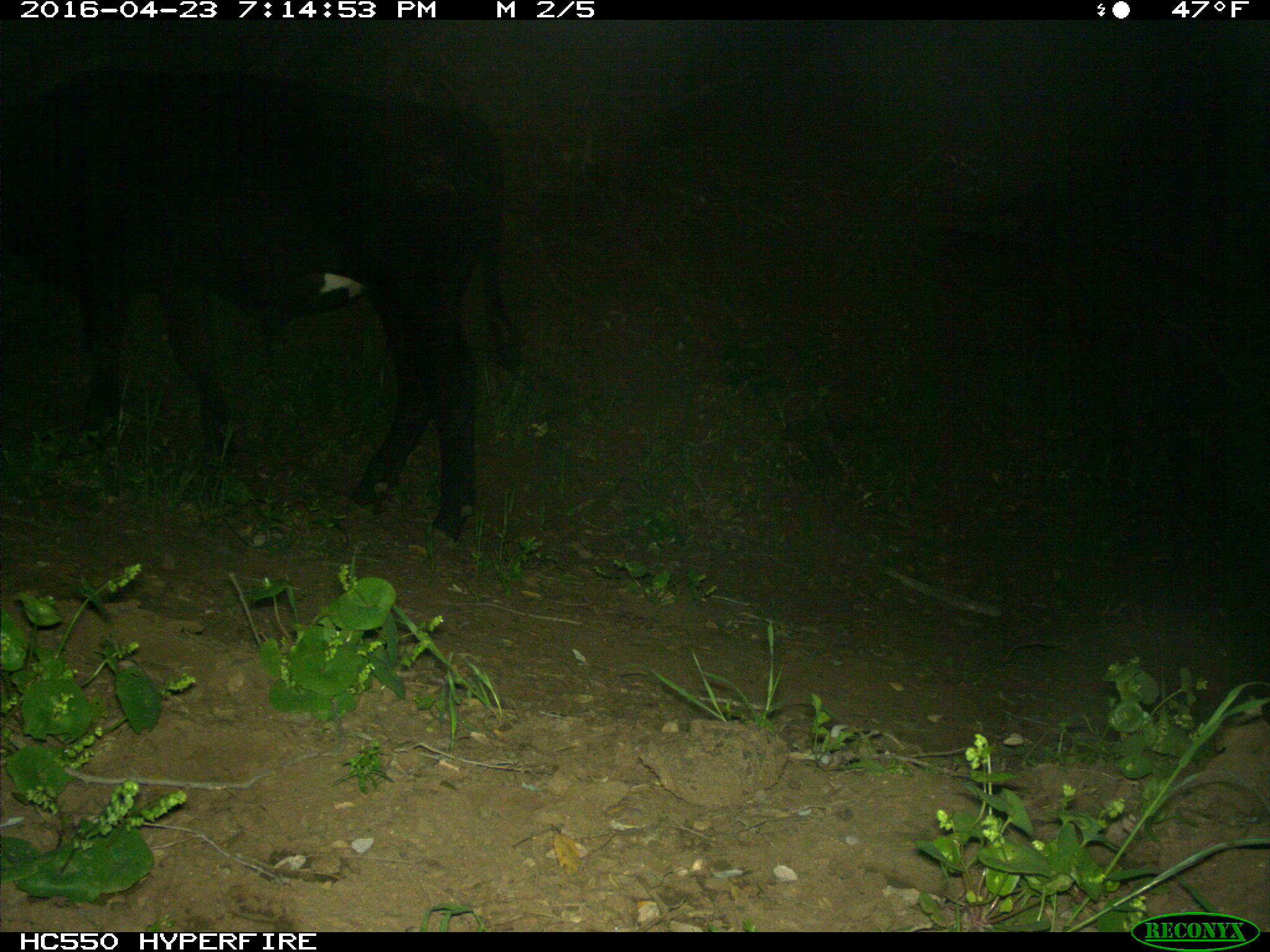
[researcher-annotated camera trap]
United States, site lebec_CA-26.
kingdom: Animalia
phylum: Chordata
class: Mammalia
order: Artiodactyla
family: Bovidae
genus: Bos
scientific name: Bos taurus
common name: domestic cow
Bos taurus (domestic cow).